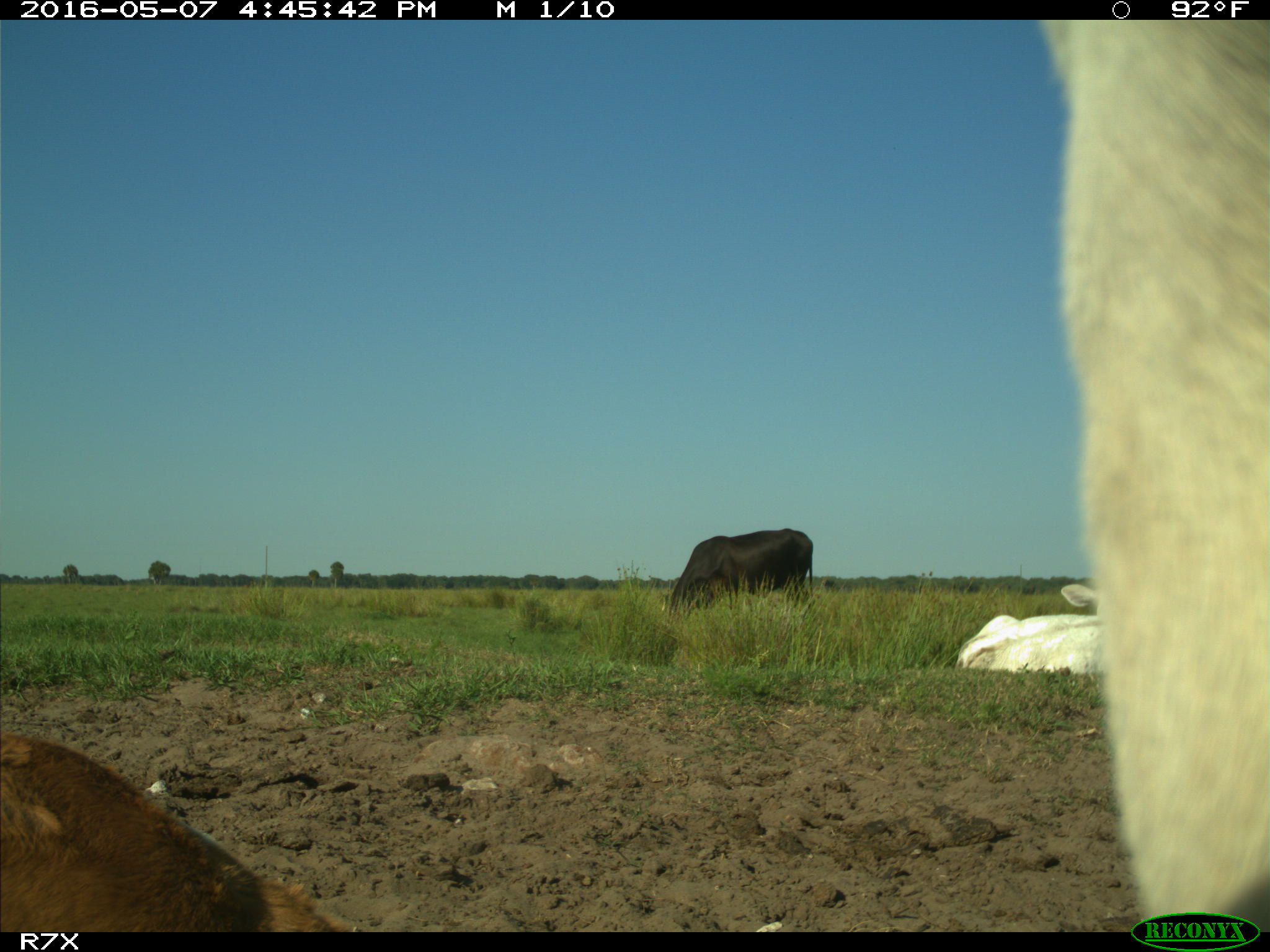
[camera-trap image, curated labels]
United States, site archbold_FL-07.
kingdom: Animalia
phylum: Chordata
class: Mammalia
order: Artiodactyla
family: Bovidae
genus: Bos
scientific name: Bos taurus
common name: domestic cow